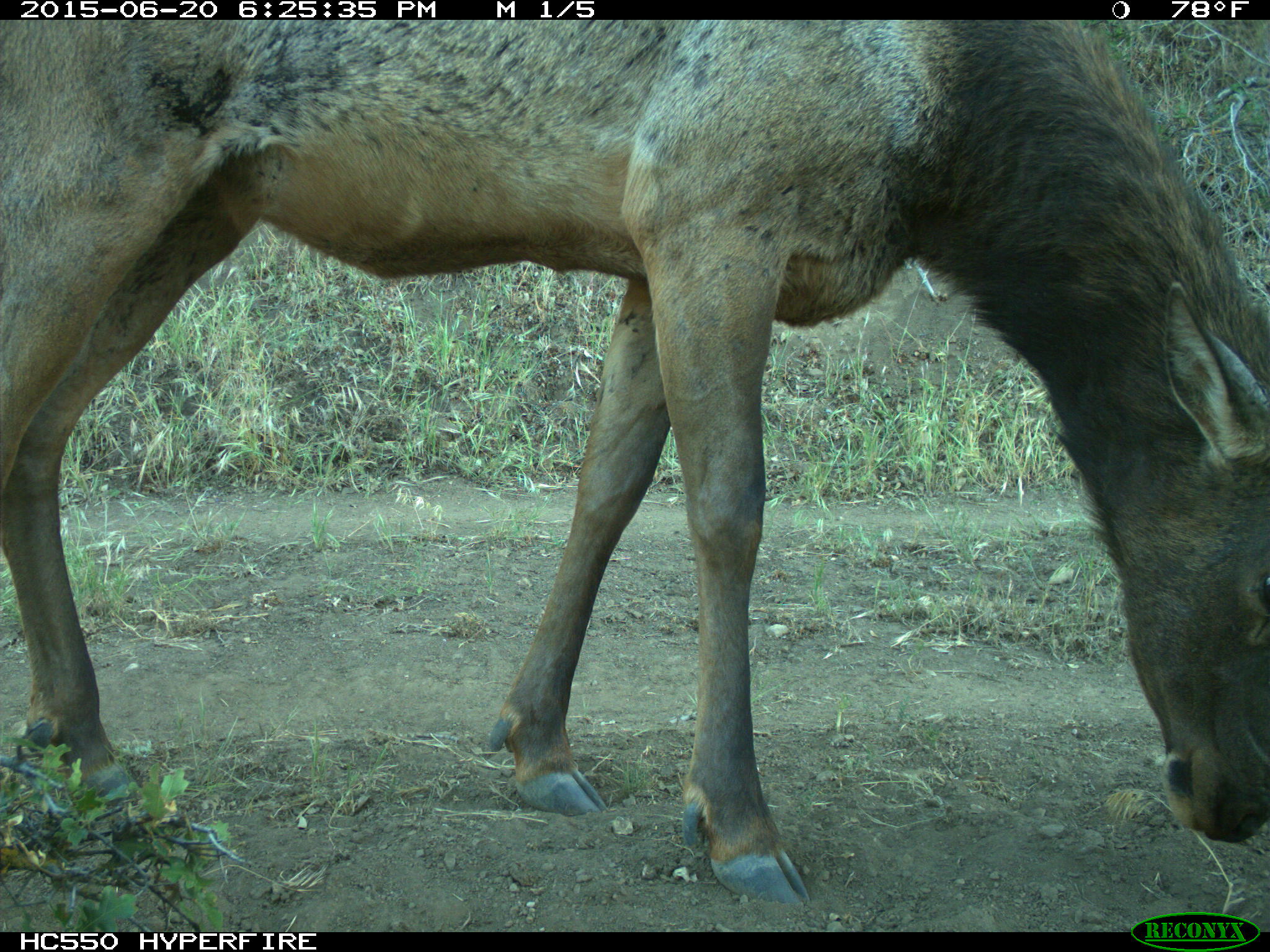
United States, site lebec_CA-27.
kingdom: Animalia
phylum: Chordata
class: Mammalia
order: Artiodactyla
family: Cervidae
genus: Cervus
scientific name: Cervus canadensis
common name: elk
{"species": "Cervus canadensis (elk)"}